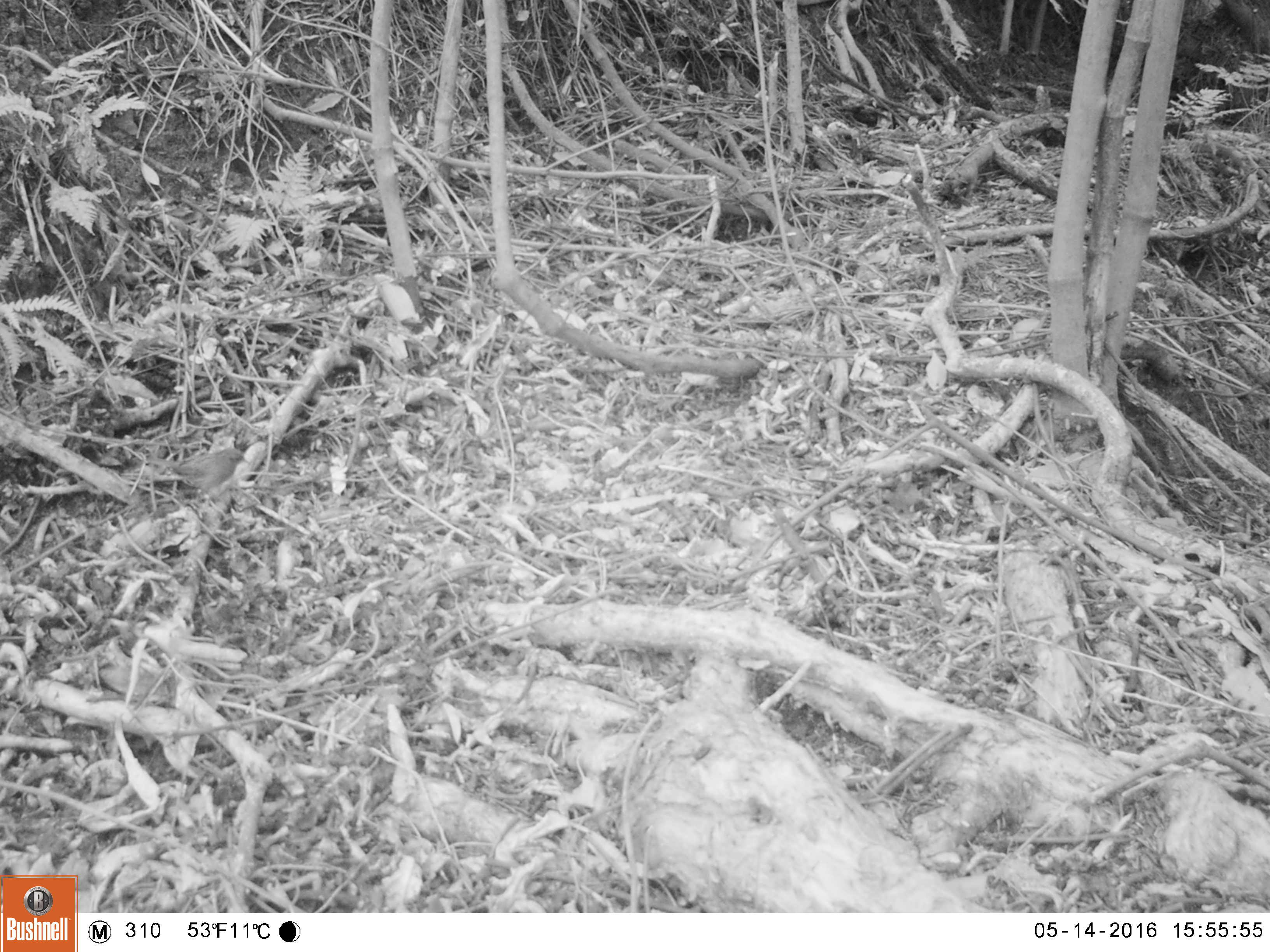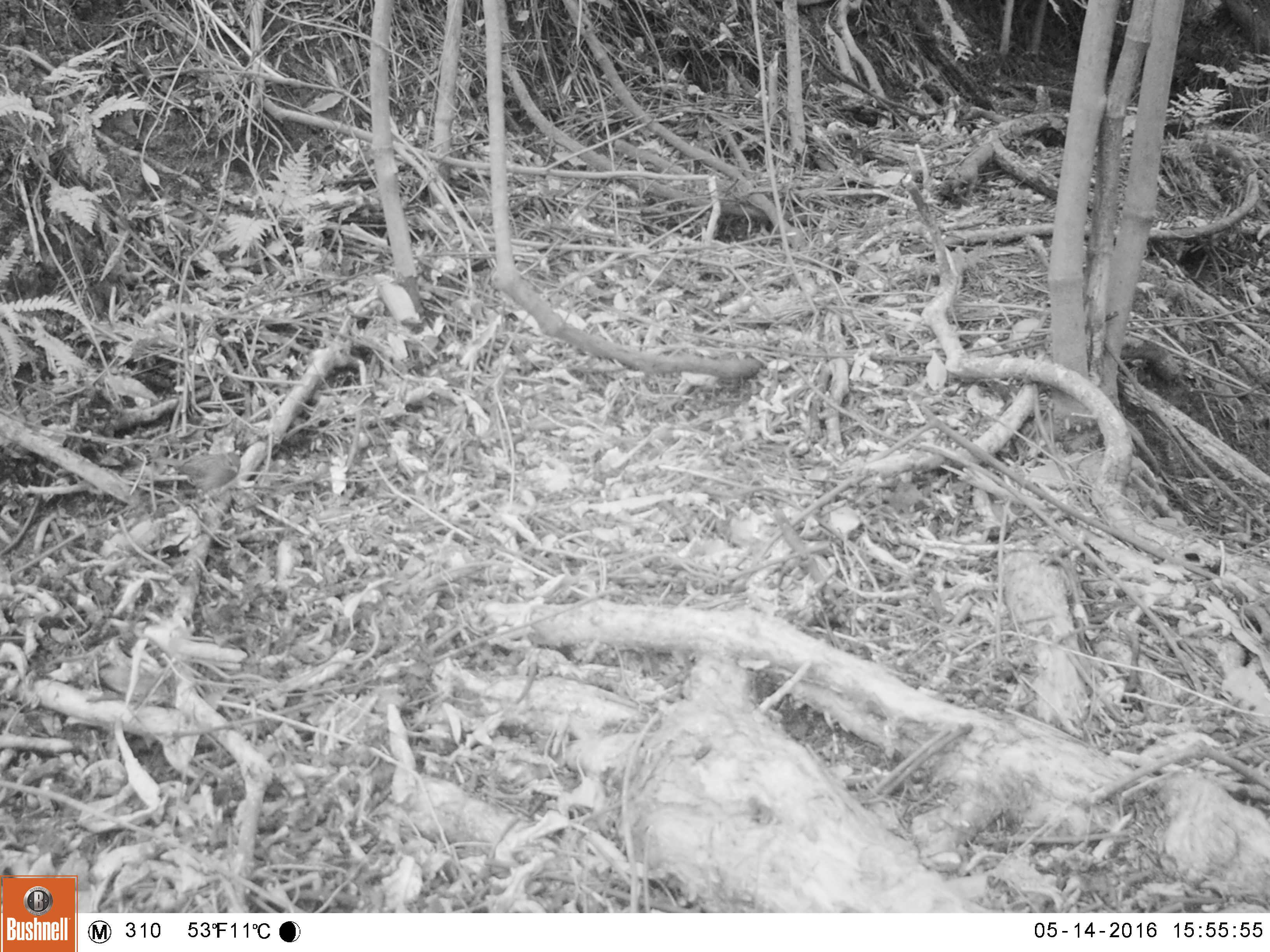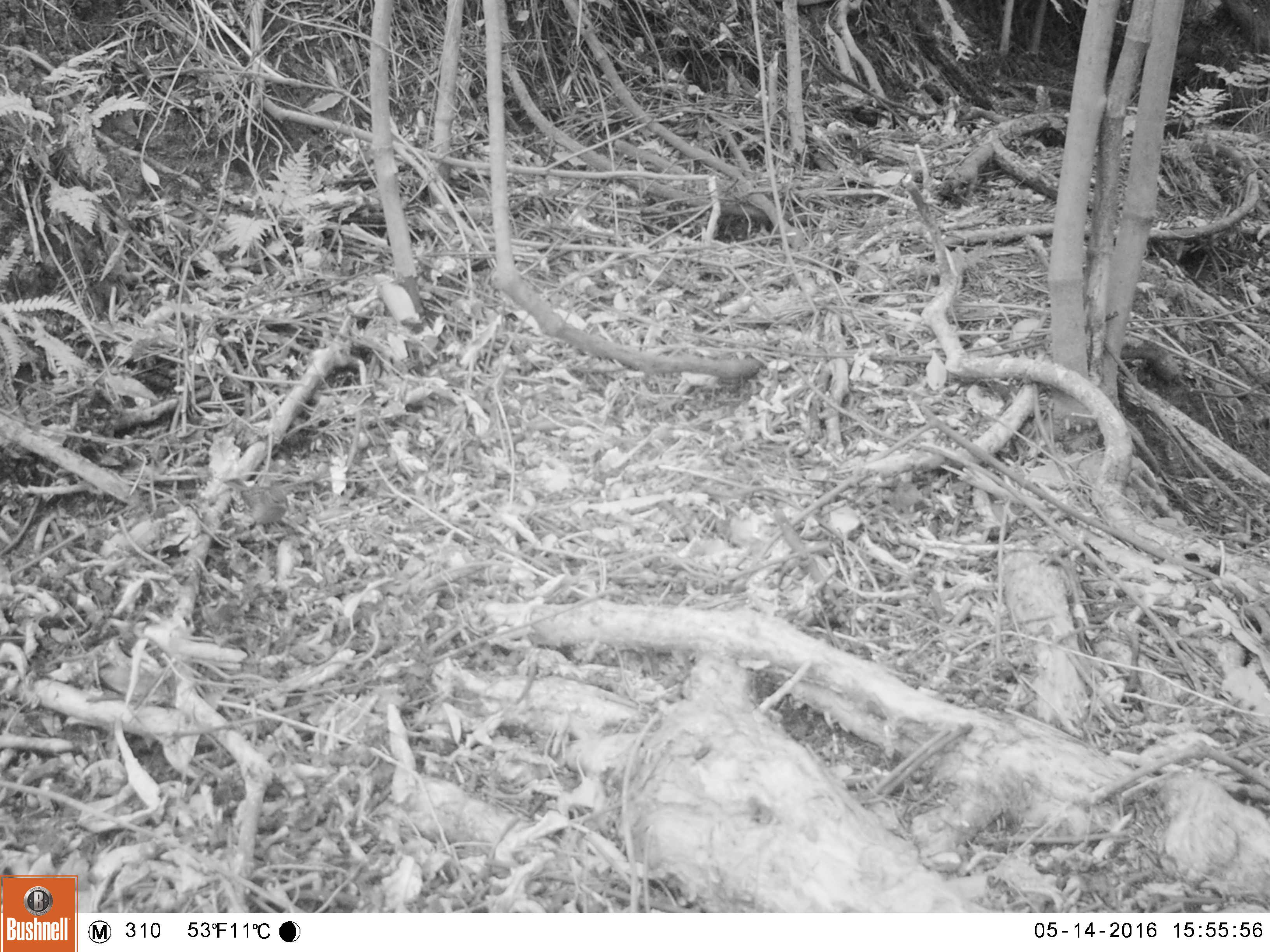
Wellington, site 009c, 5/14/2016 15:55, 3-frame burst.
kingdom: Animalia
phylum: Chordata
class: Aves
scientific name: Aves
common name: bird